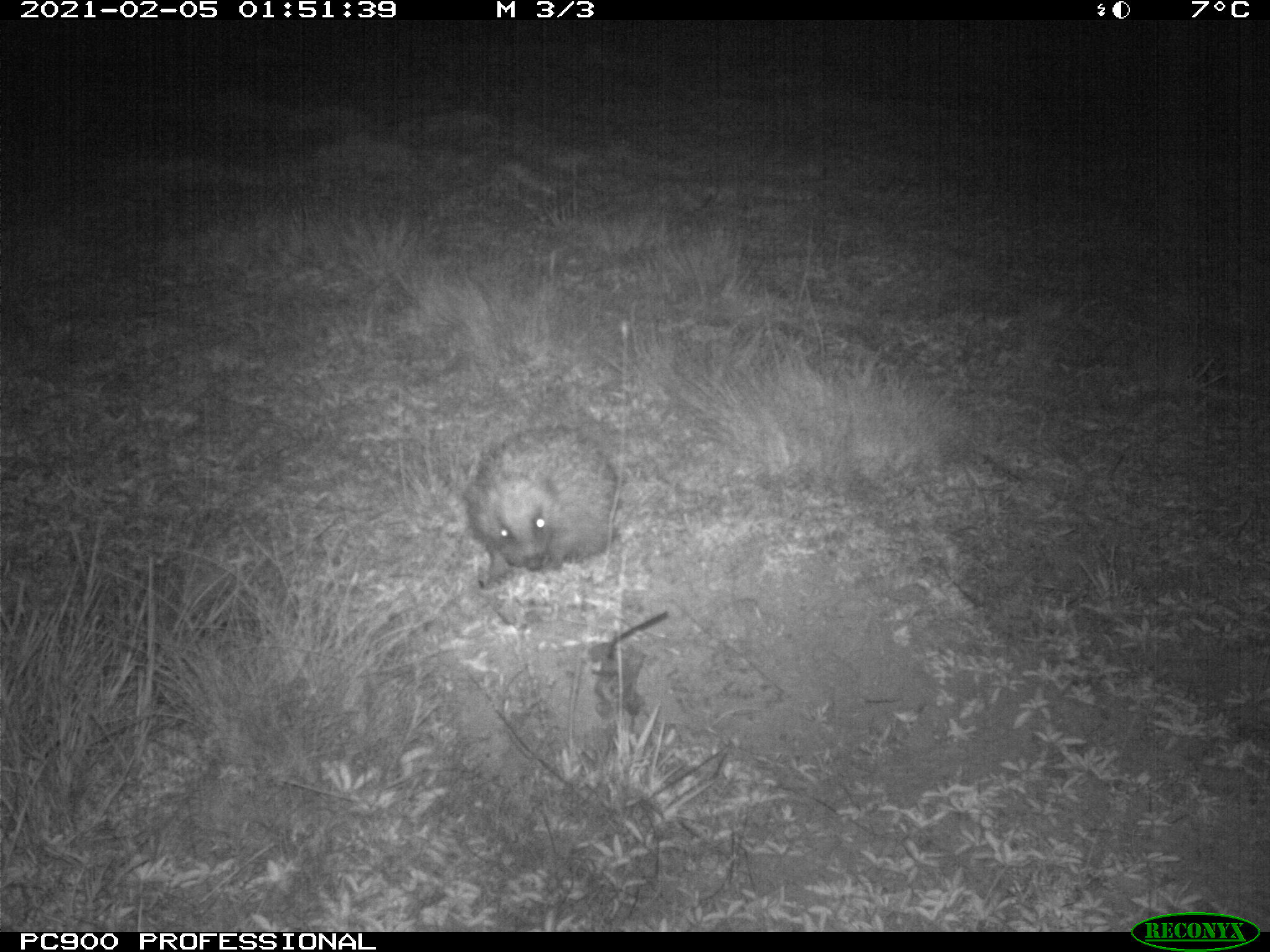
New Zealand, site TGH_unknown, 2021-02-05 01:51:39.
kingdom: Animalia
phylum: Chordata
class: Mammalia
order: Eulipotyphla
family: Erinaceidae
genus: Erinaceus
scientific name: Erinaceus europaeus europaeus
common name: european hedgehog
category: hedgehog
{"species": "hedgehog (european hedgehog) (Erinaceus europaeus europaeus)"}